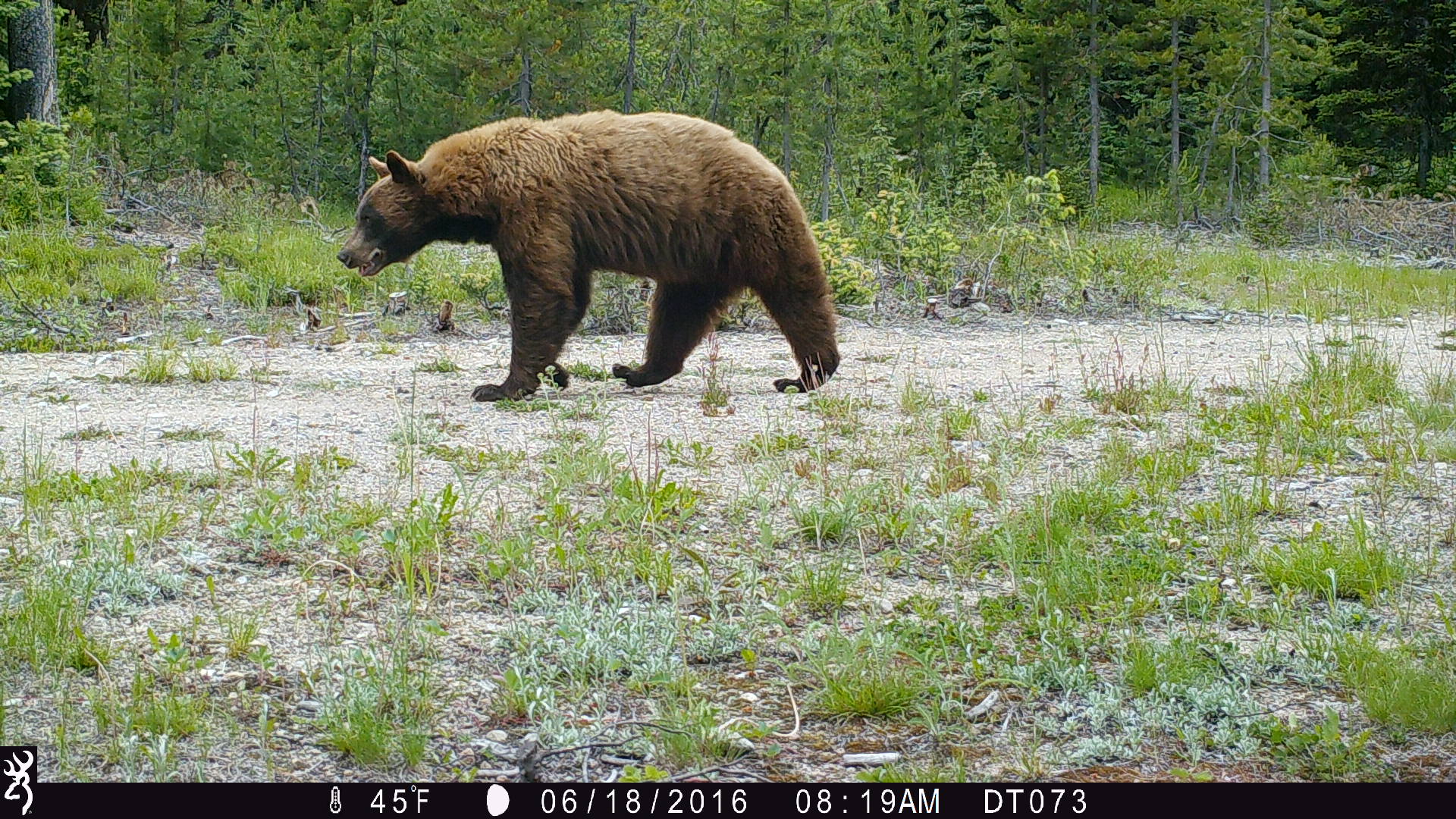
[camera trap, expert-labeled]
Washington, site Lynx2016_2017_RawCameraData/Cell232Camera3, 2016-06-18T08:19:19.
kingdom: Animalia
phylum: Chordata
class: Mammalia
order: Carnivora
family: Ursidae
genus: Ursus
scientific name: Ursus americanus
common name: american black bear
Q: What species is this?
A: Ursus americanus (american black bear).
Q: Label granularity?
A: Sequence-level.